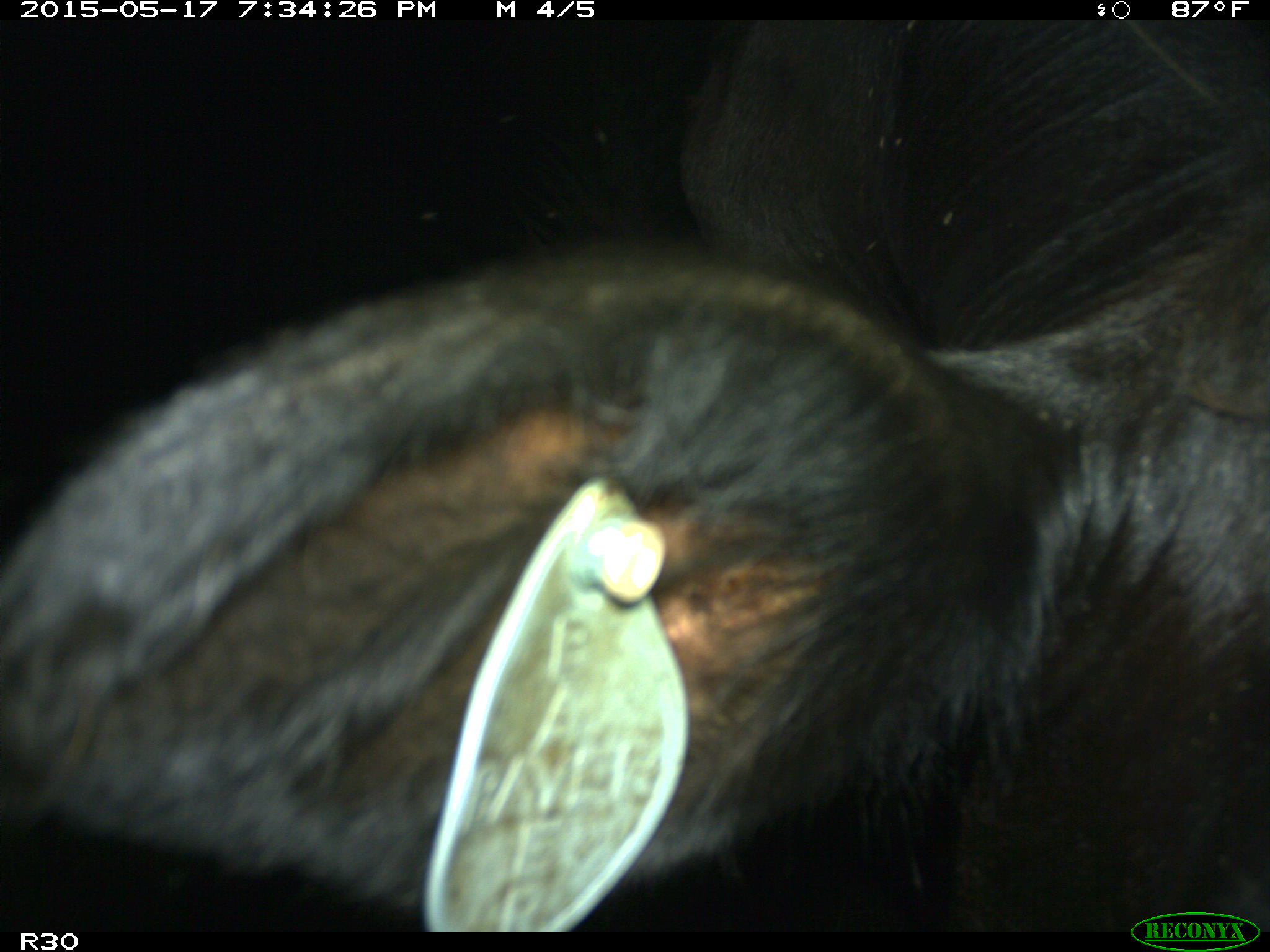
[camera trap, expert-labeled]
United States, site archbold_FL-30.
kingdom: Animalia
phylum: Chordata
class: Mammalia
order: Artiodactyla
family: Bovidae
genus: Bos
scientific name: Bos taurus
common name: domestic cow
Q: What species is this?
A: Bos taurus (domestic cow).